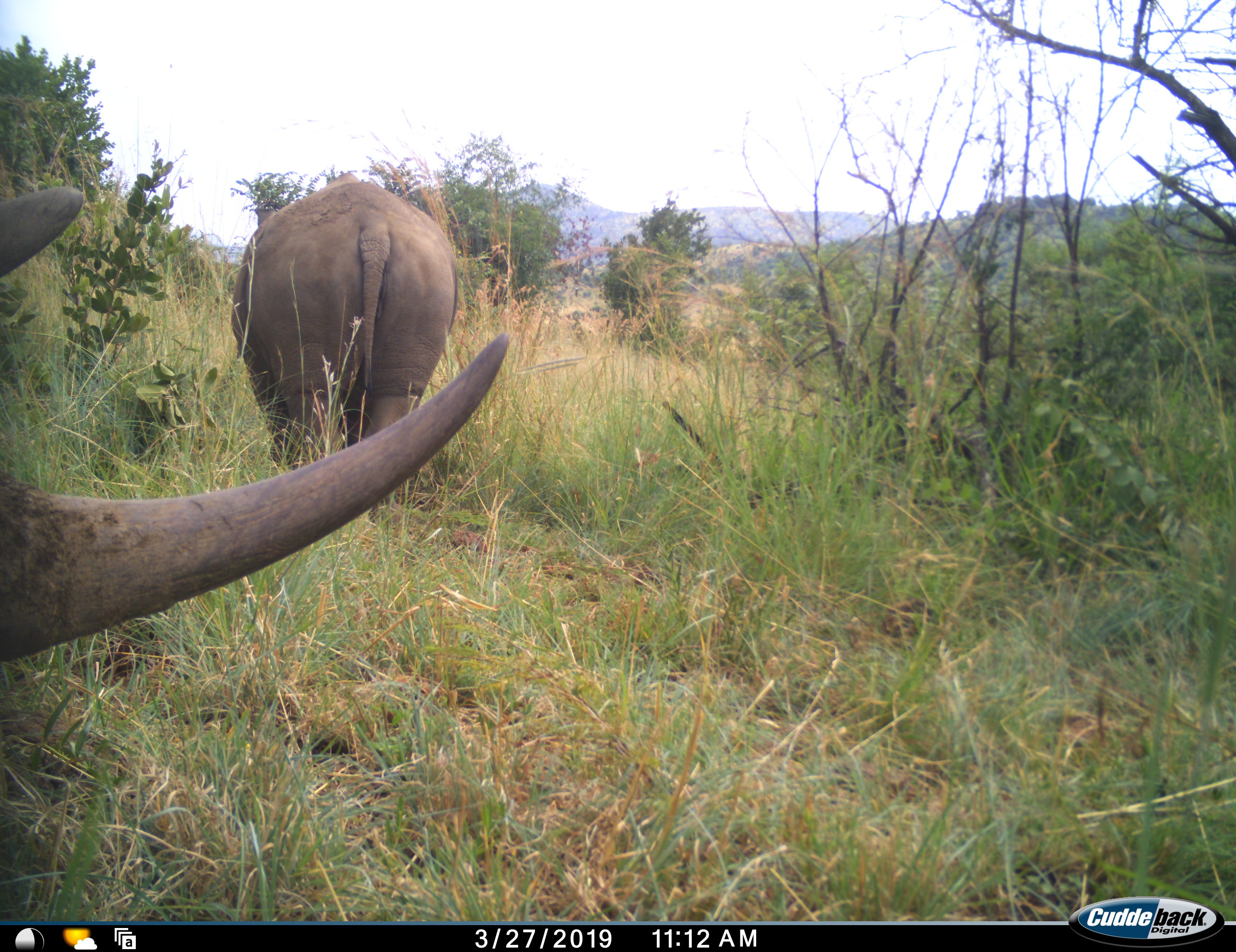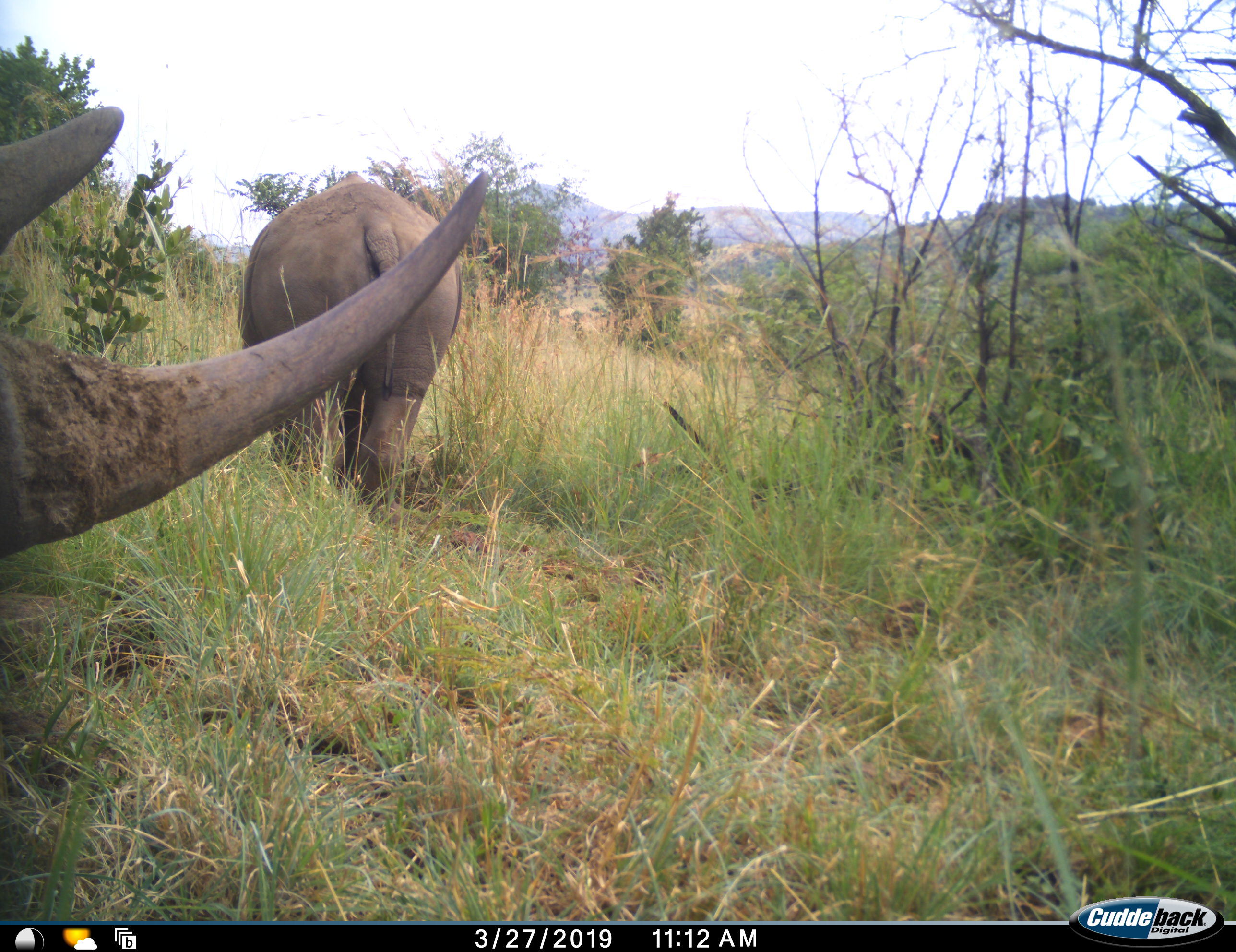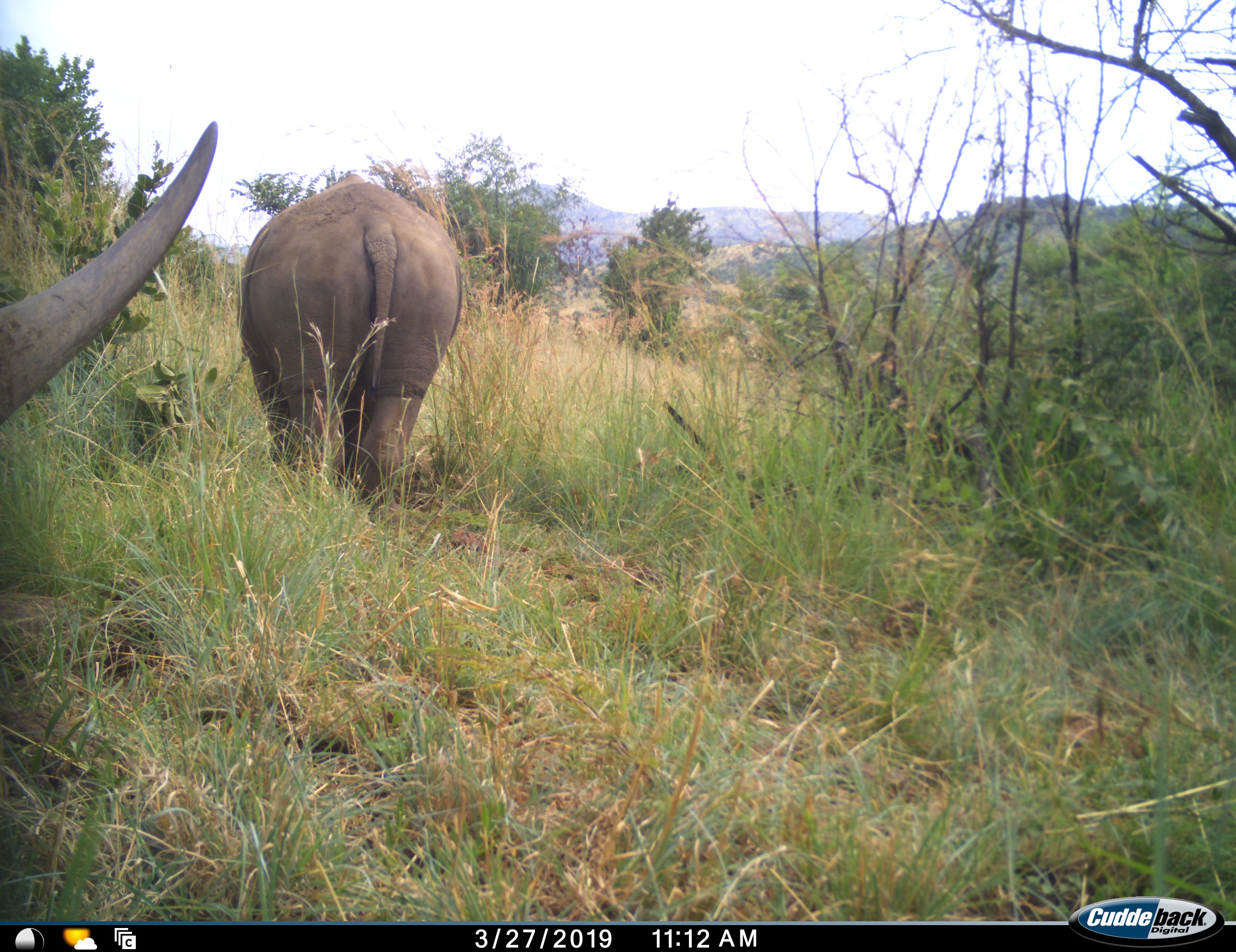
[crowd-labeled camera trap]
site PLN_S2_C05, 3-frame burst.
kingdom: Animalia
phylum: Chordata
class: Mammalia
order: Perissodactyla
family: Rhinocerotidae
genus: Ceratotherium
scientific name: Ceratotherium simum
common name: white rhinoceros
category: rhinoceroswhite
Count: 2.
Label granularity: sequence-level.